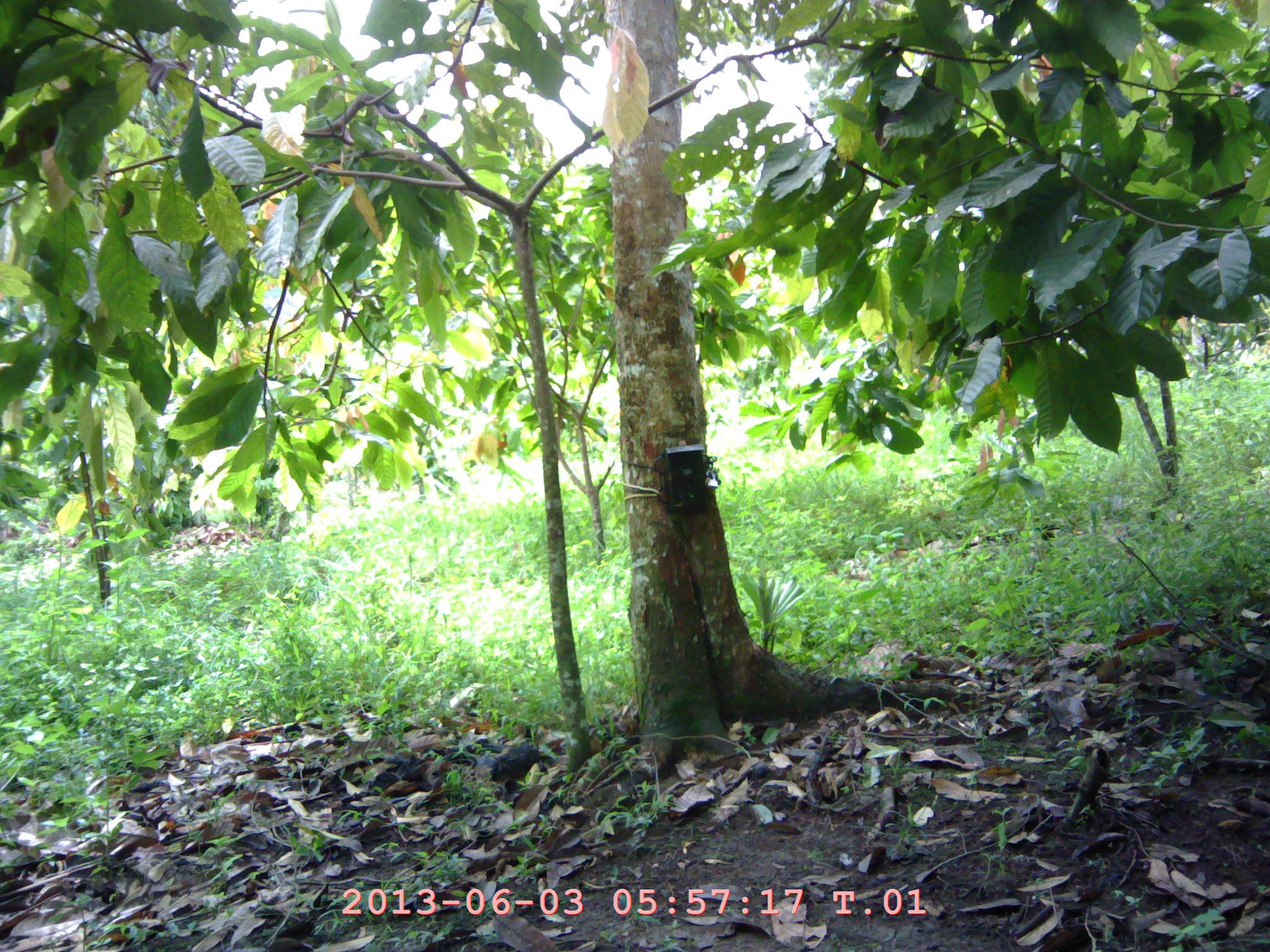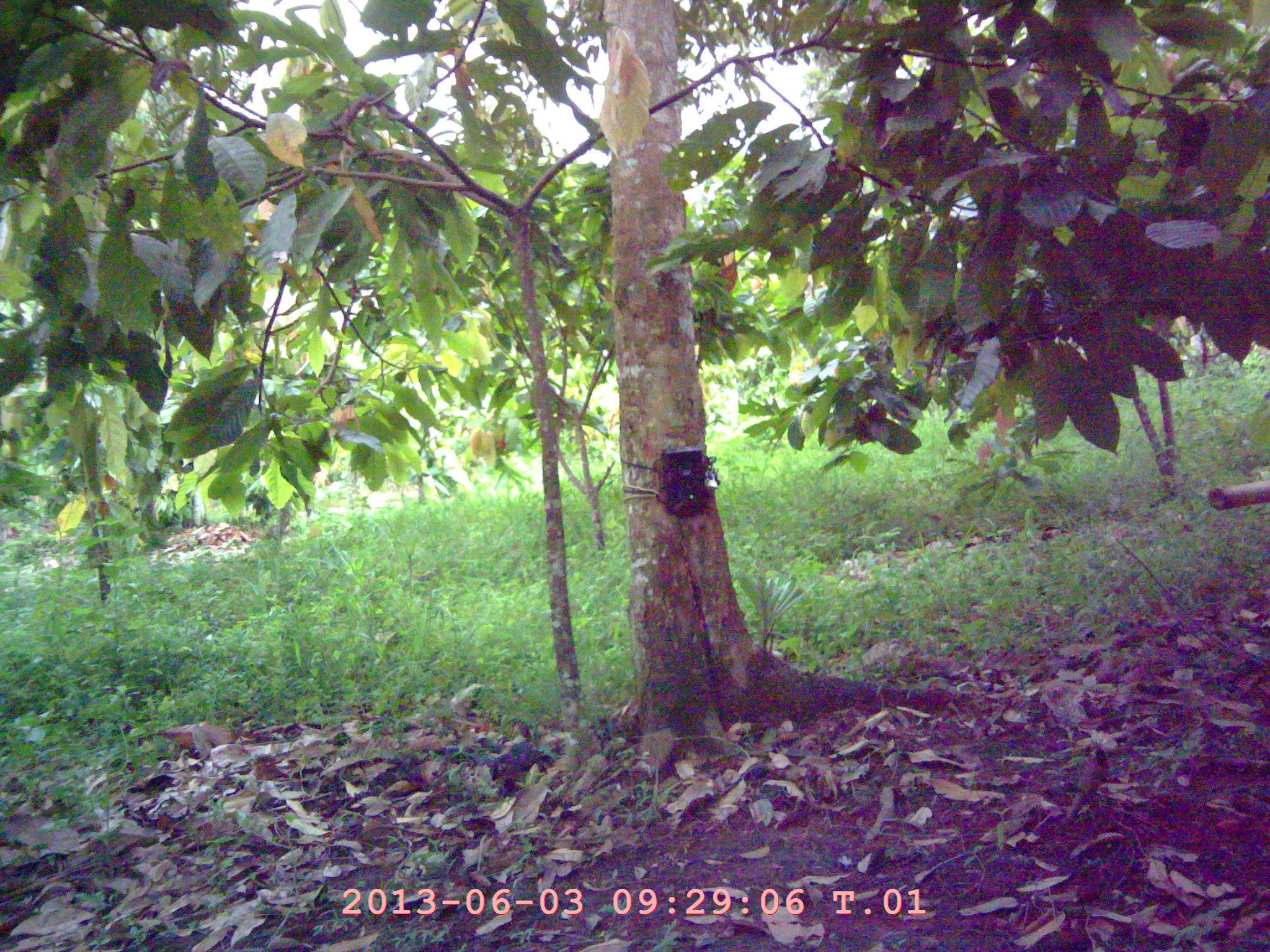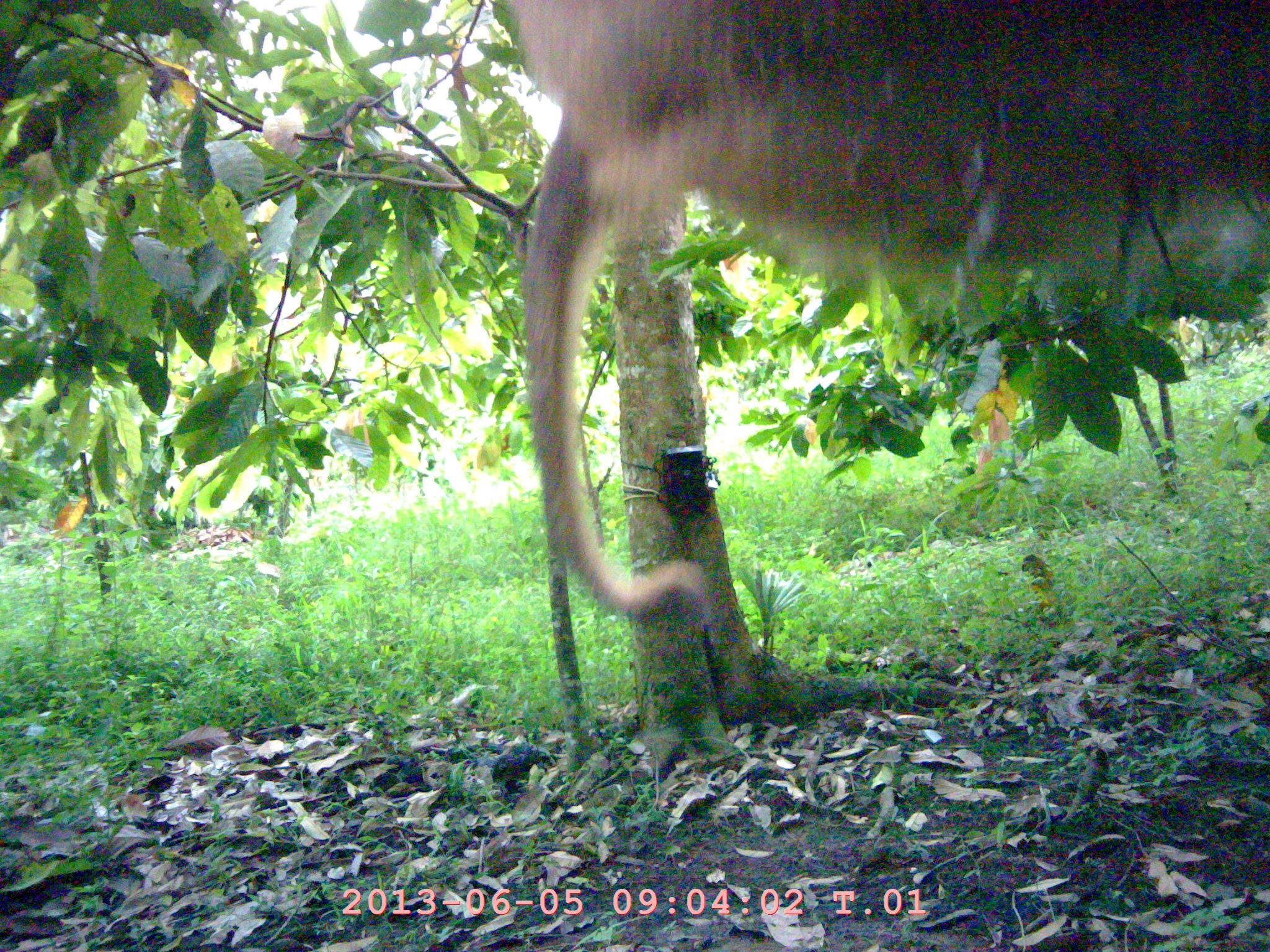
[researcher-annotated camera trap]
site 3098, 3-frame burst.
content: unidentified animal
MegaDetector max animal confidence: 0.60